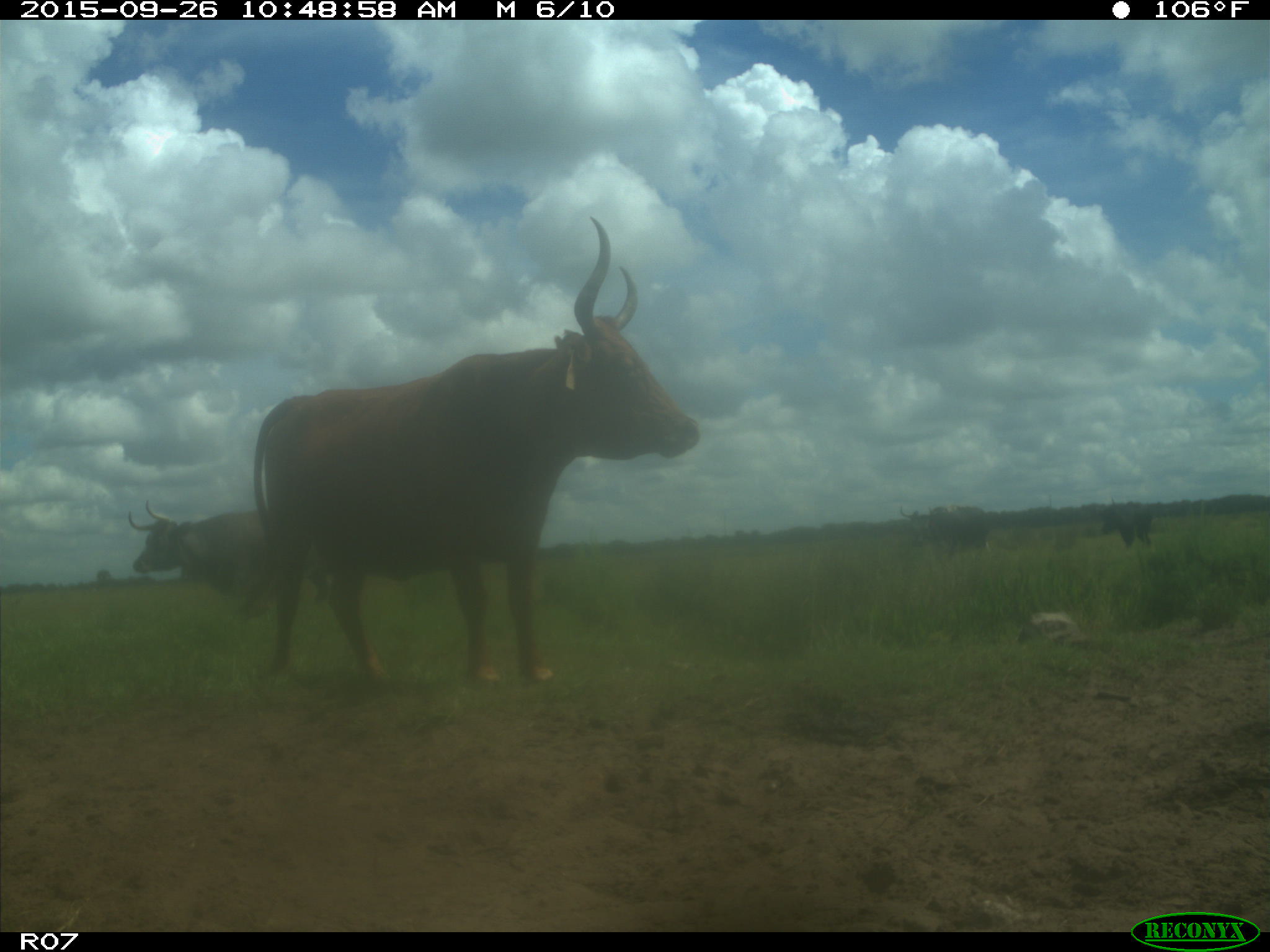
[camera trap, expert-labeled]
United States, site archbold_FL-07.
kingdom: Animalia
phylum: Chordata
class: Mammalia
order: Artiodactyla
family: Bovidae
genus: Bos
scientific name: Bos taurus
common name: domestic cow